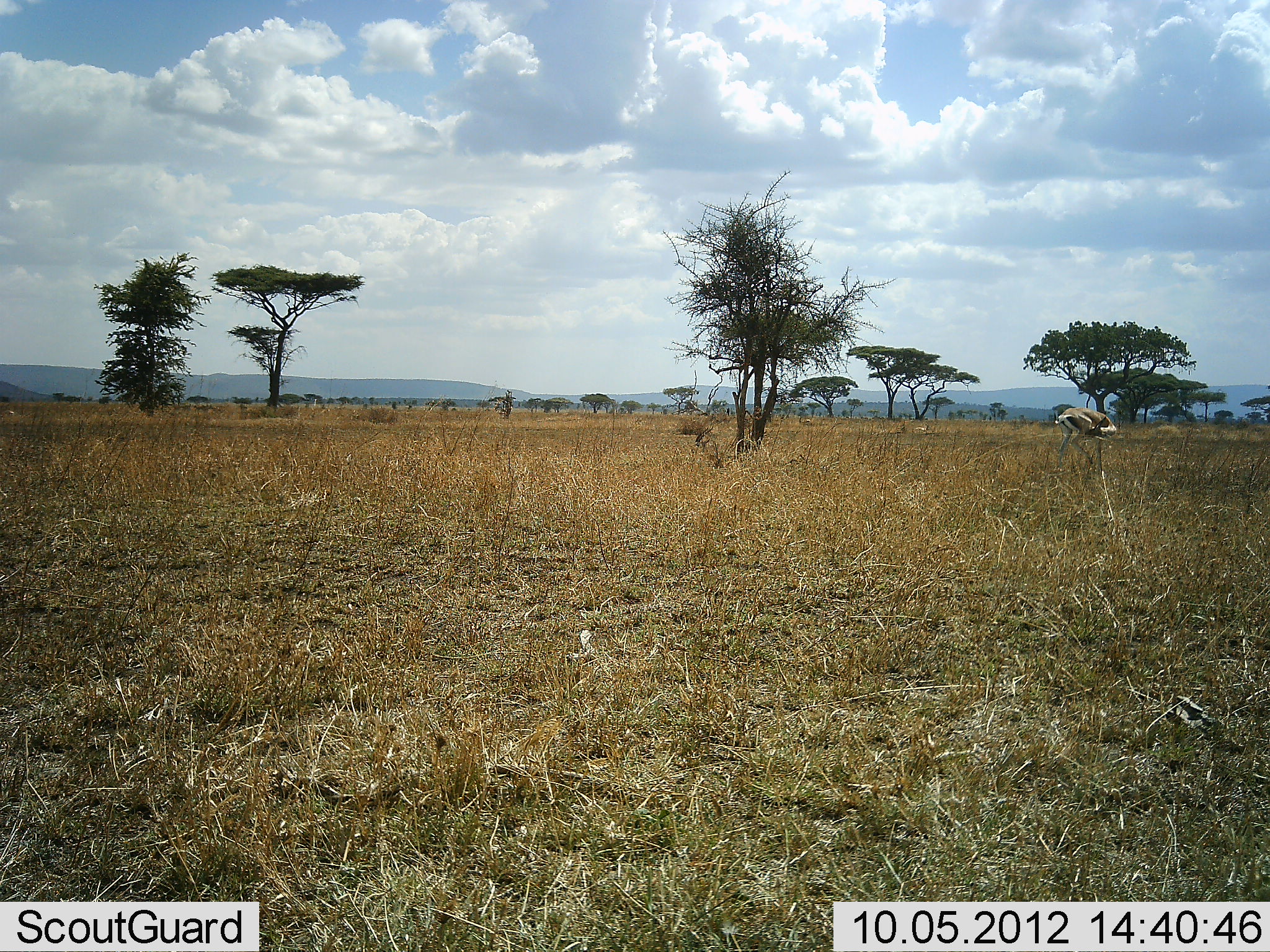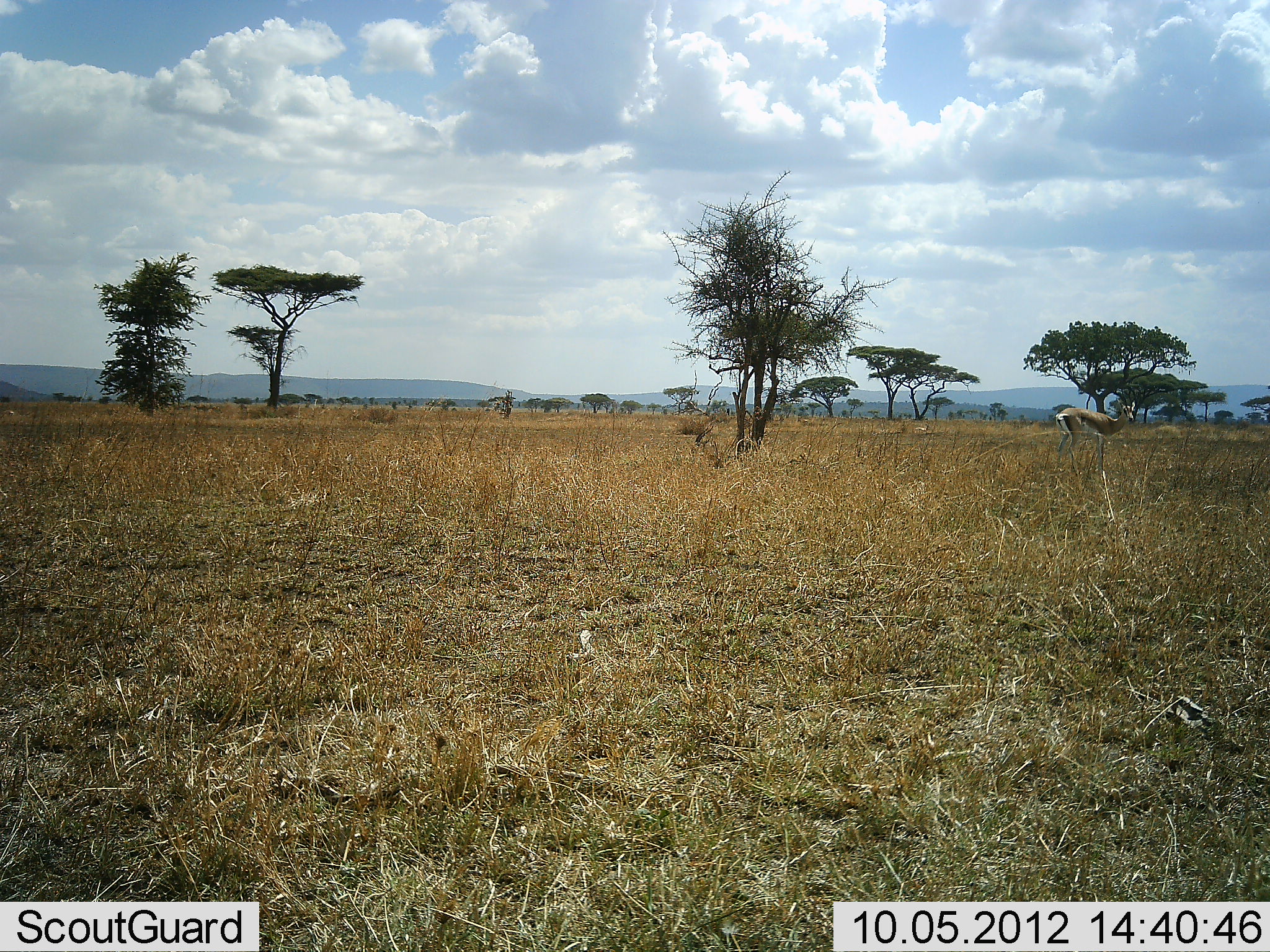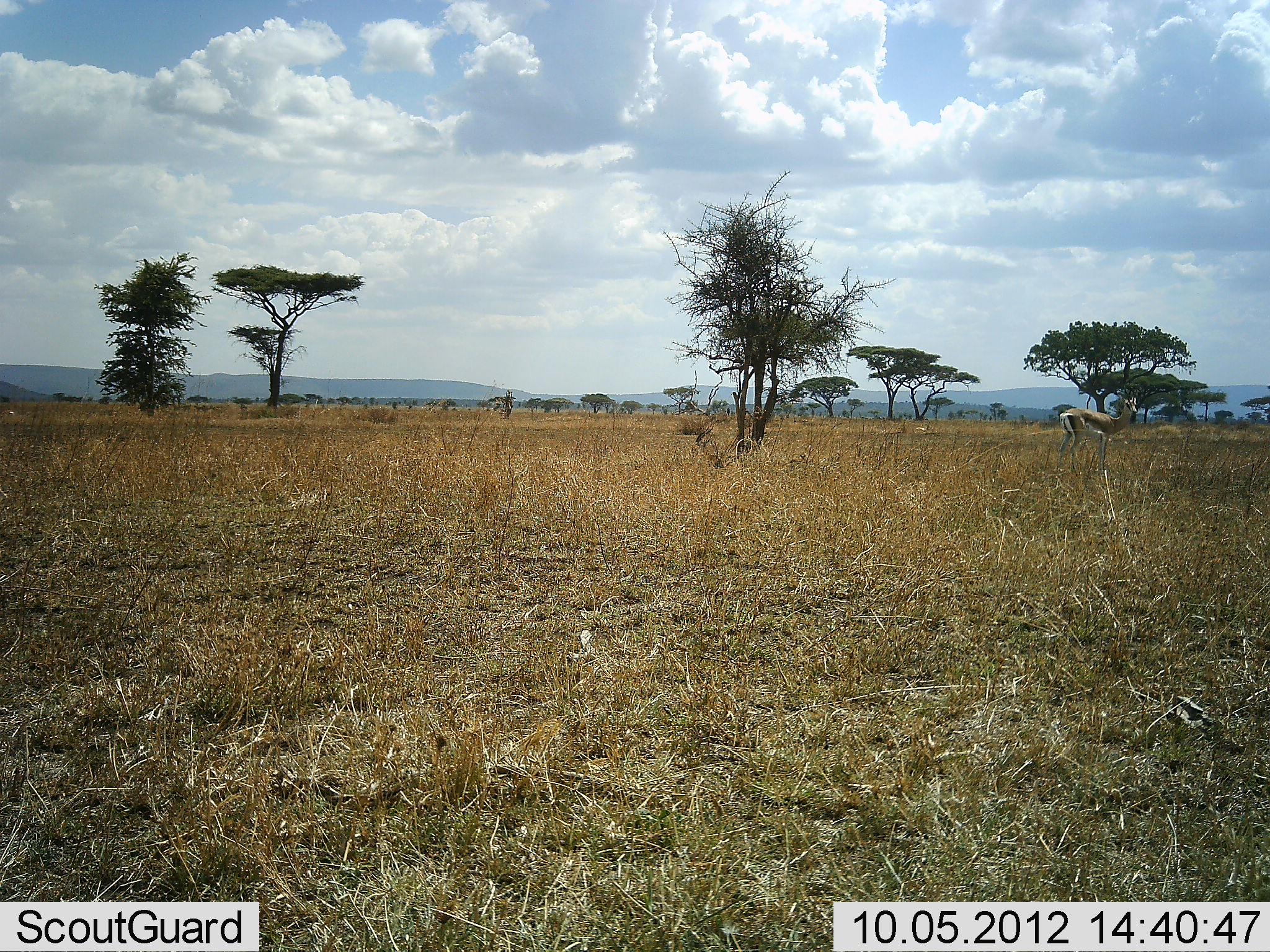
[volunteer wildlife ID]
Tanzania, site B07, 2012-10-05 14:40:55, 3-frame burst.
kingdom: Animalia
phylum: Chordata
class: Mammalia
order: Artiodactyla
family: Bovidae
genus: Eudorcas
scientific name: Eudorcas thomsonii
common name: thomson's gazelle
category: gazellethomsons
Gazellethomsons (thomson's gazelle) (Eudorcas thomsonii), count 1. Behavior (volunteer vote fractions): standing 80%, resting 0%, moving 10%, interacting 0%. Young present (vote fraction): 0%. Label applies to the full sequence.